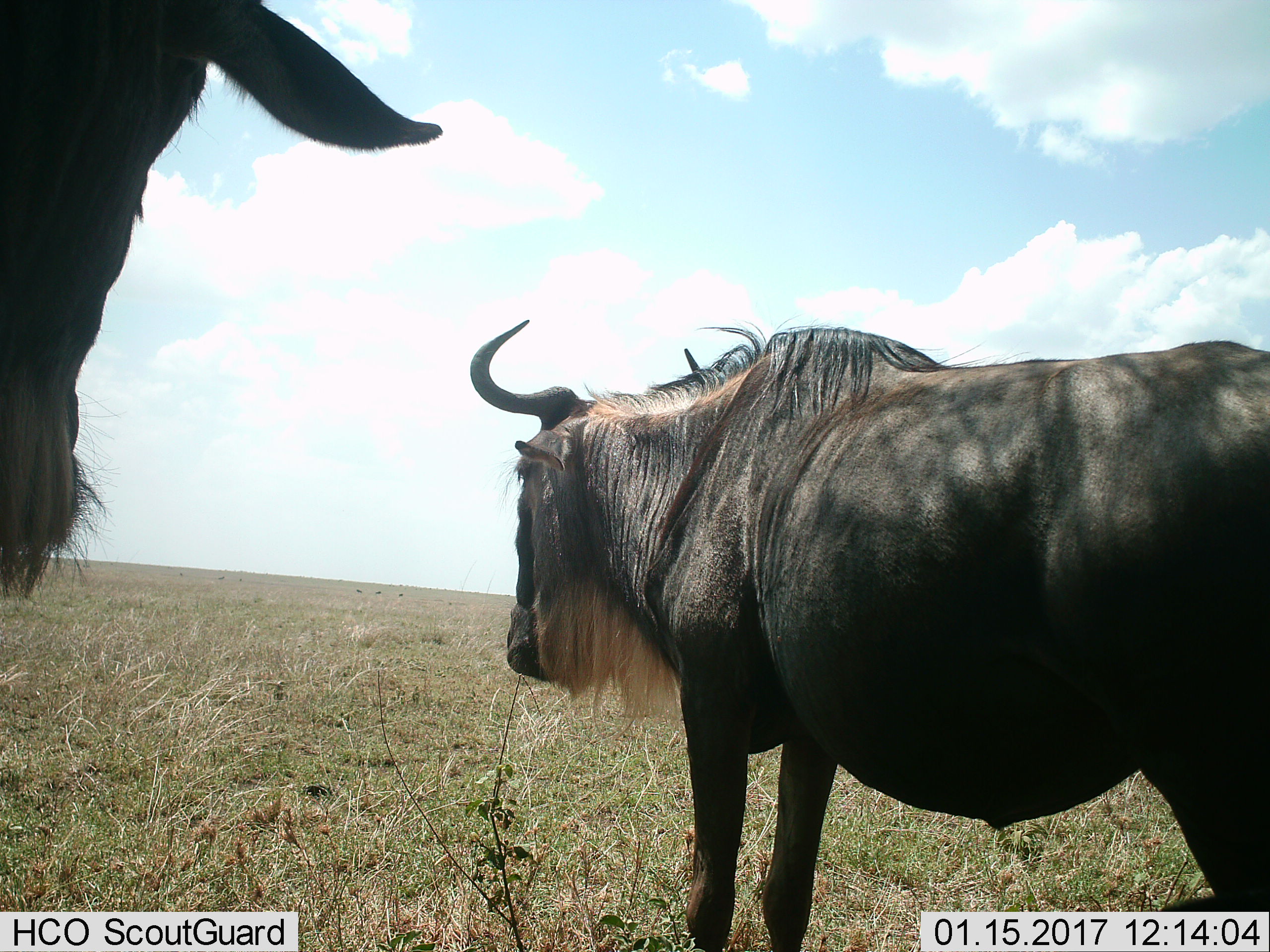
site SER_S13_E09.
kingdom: Animalia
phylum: Chordata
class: Mammalia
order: Artiodactyla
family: Bovidae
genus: Connochaetes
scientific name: Connochaetes taurinus taurinus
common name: blue wildebeest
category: wildebeestblue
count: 2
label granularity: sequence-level